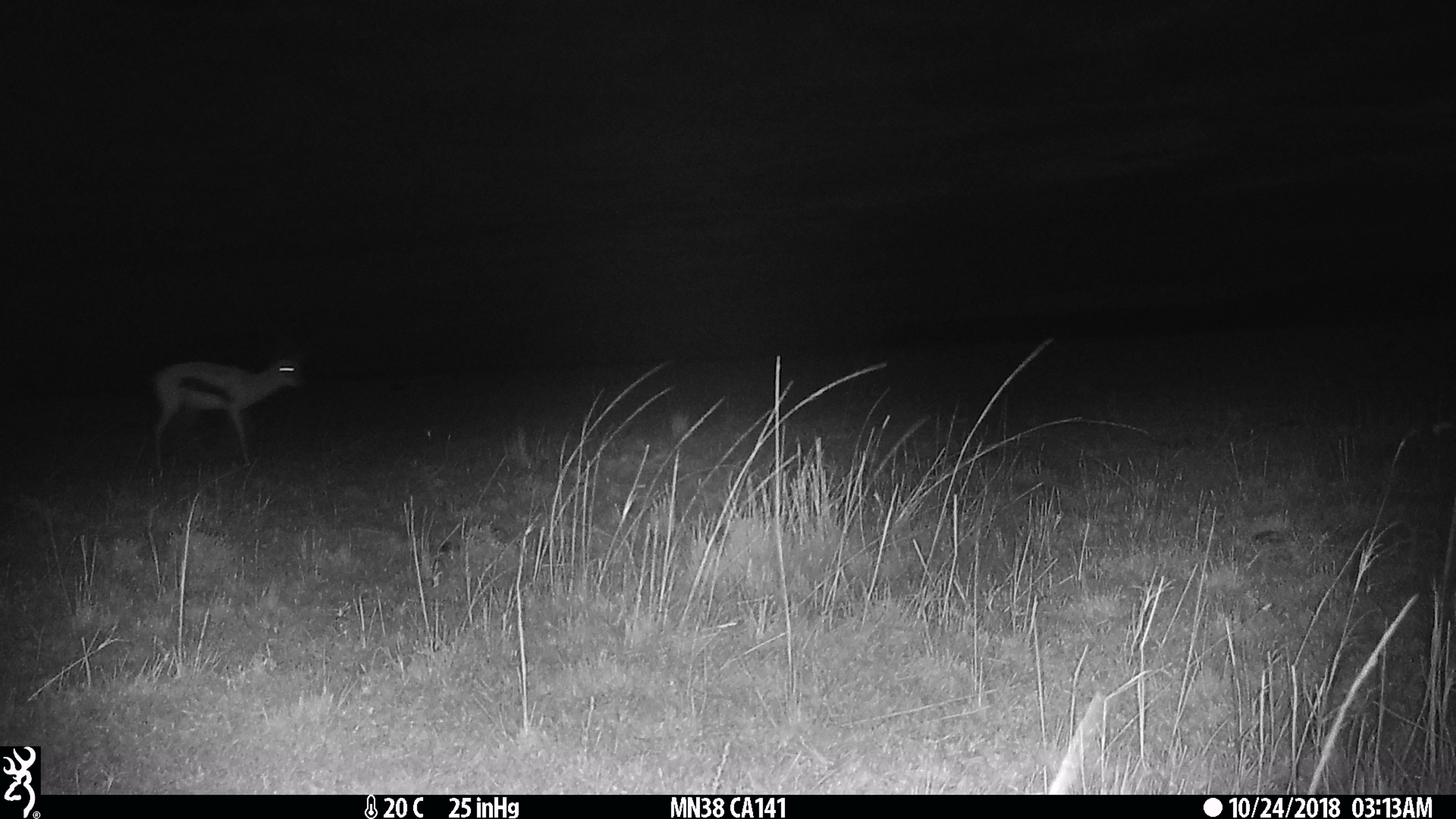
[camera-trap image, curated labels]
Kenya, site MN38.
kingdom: Animalia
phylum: Chordata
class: Mammalia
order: Artiodactyla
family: Bovidae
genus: Eudorcas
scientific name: Eudorcas thomsonii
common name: thomon's gazelle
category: gazelle thomsons